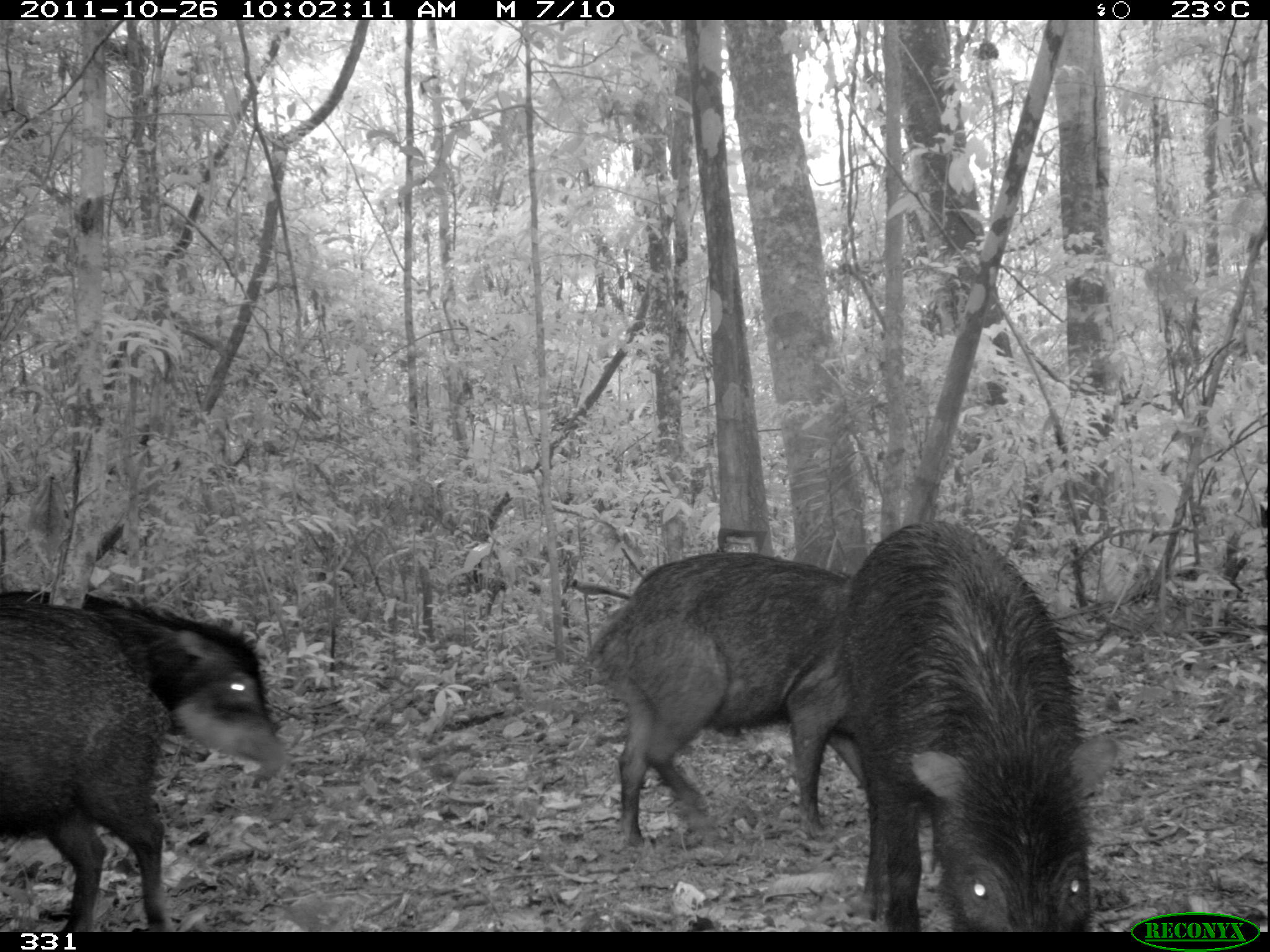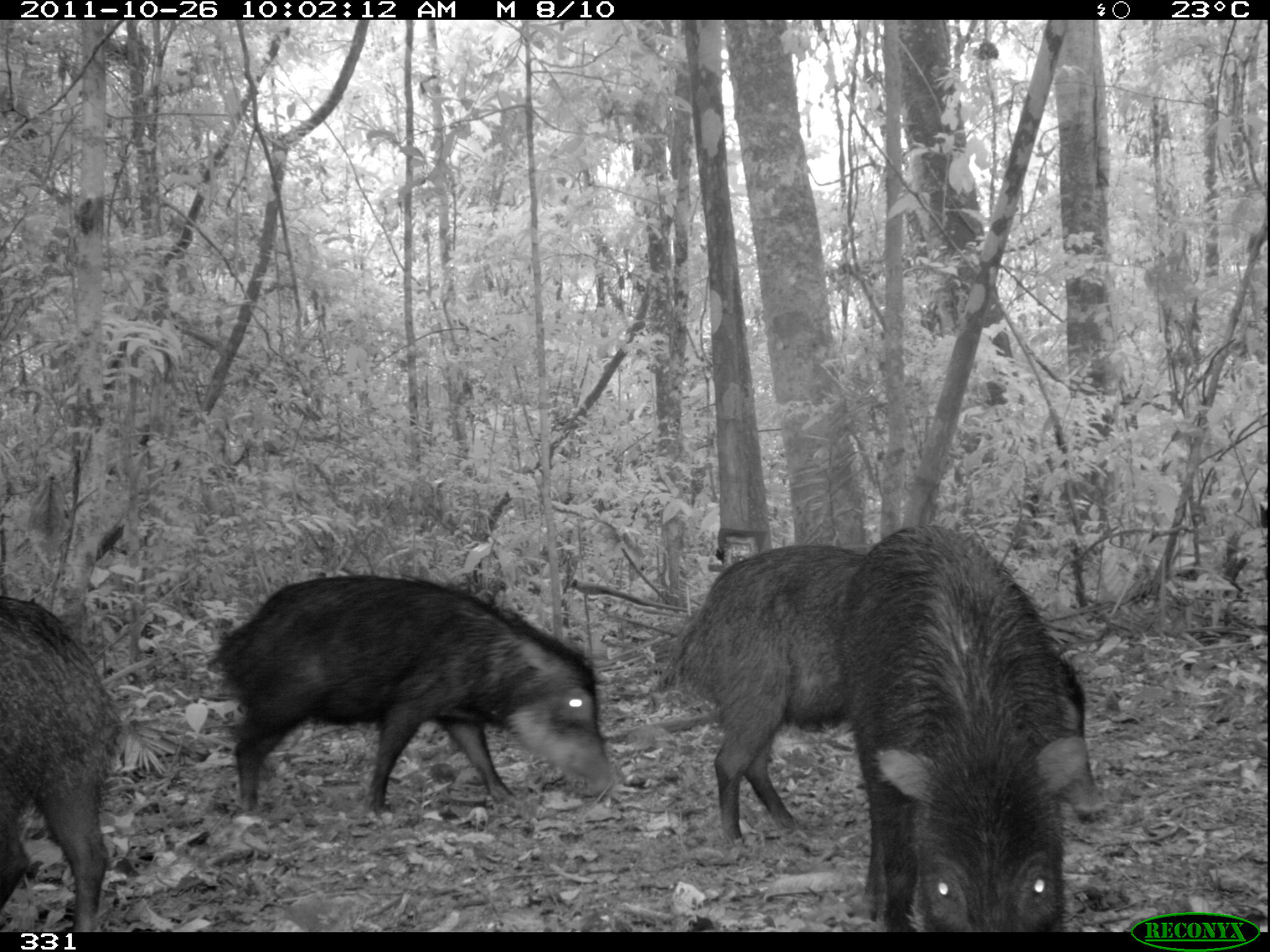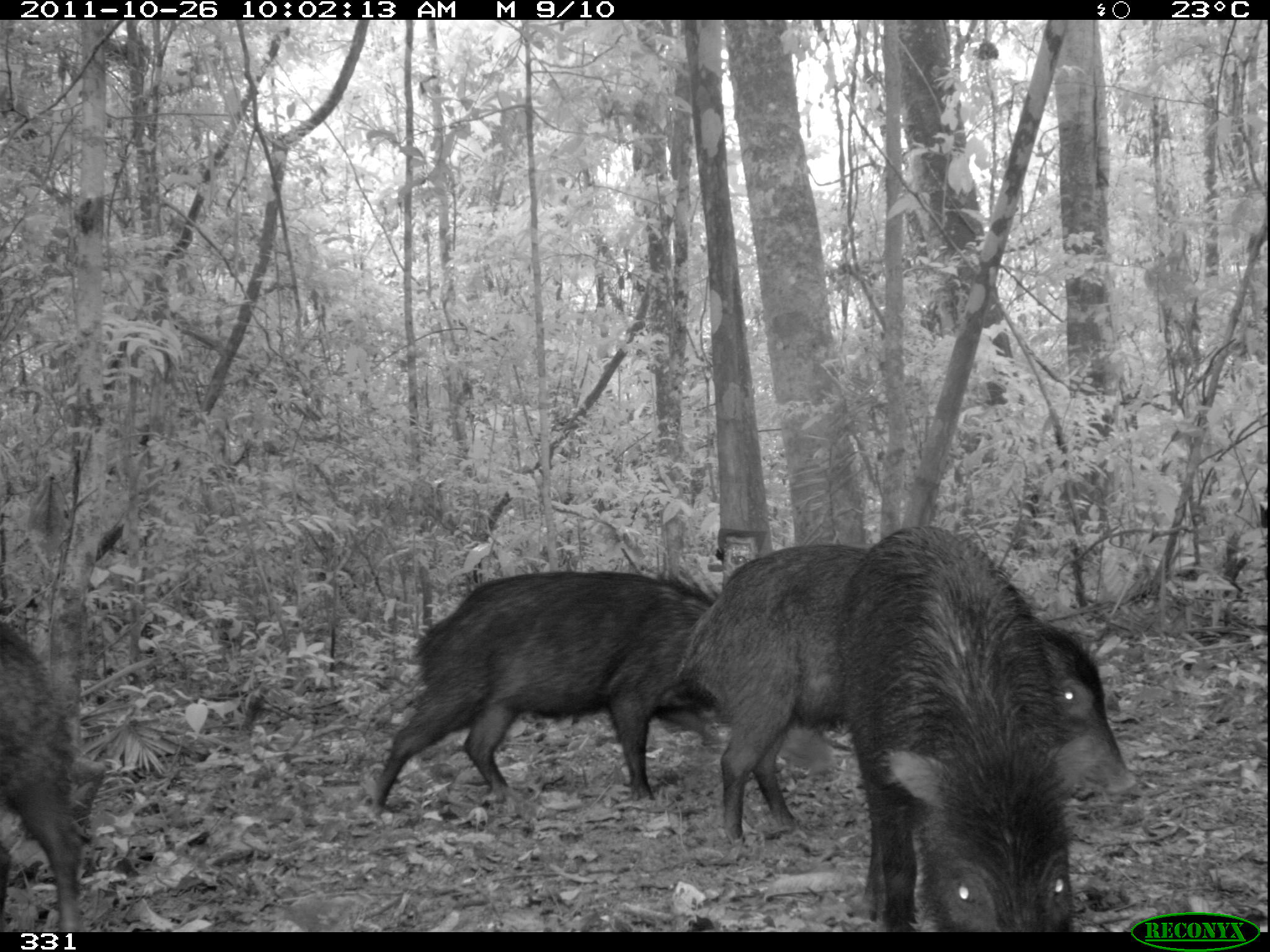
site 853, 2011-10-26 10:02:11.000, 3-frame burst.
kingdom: Animalia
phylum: Chordata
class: Mammalia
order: Artiodactyla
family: Tayassuidae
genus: Tayassu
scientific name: Tayassu pecari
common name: white-lipped peccary